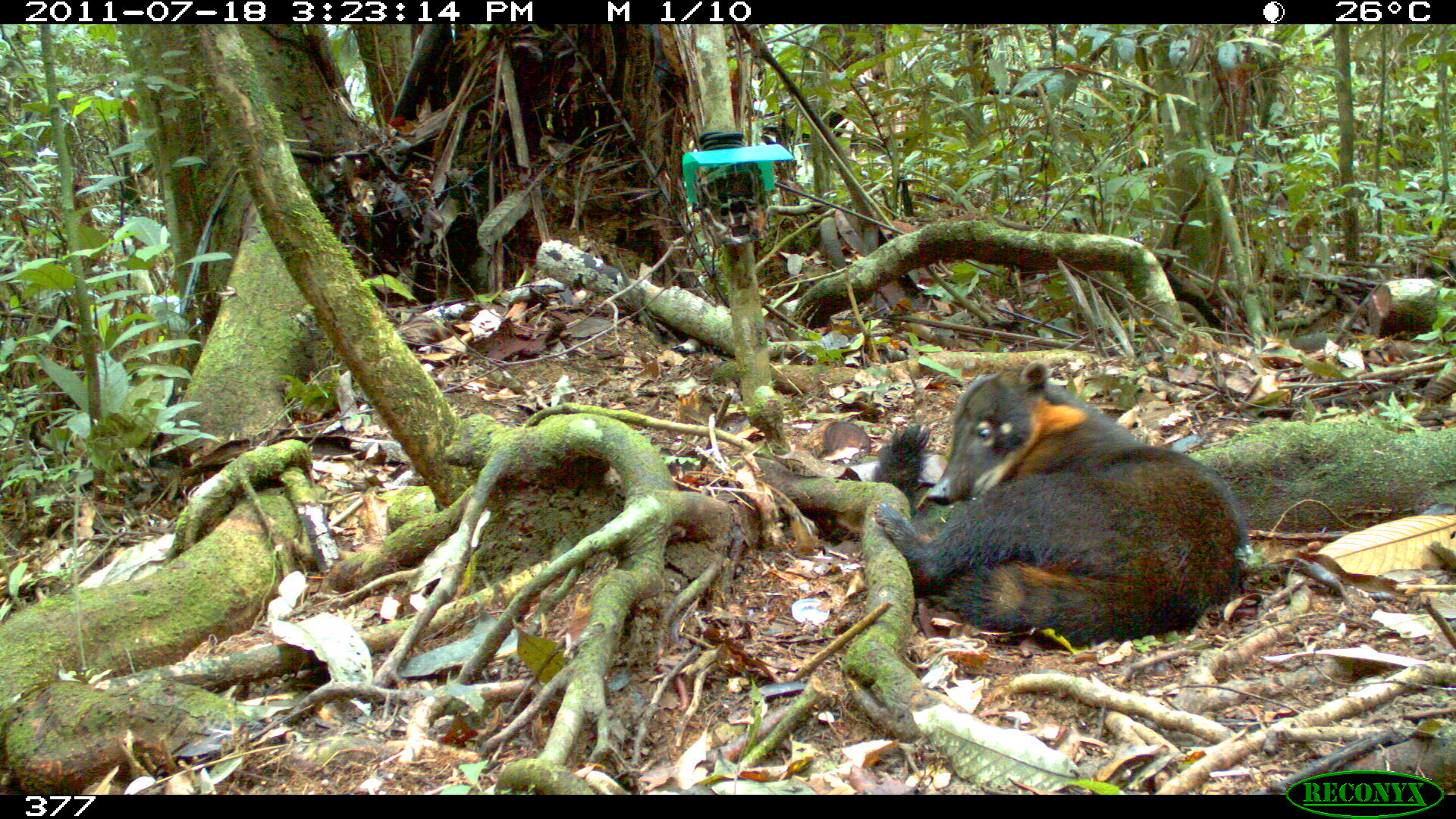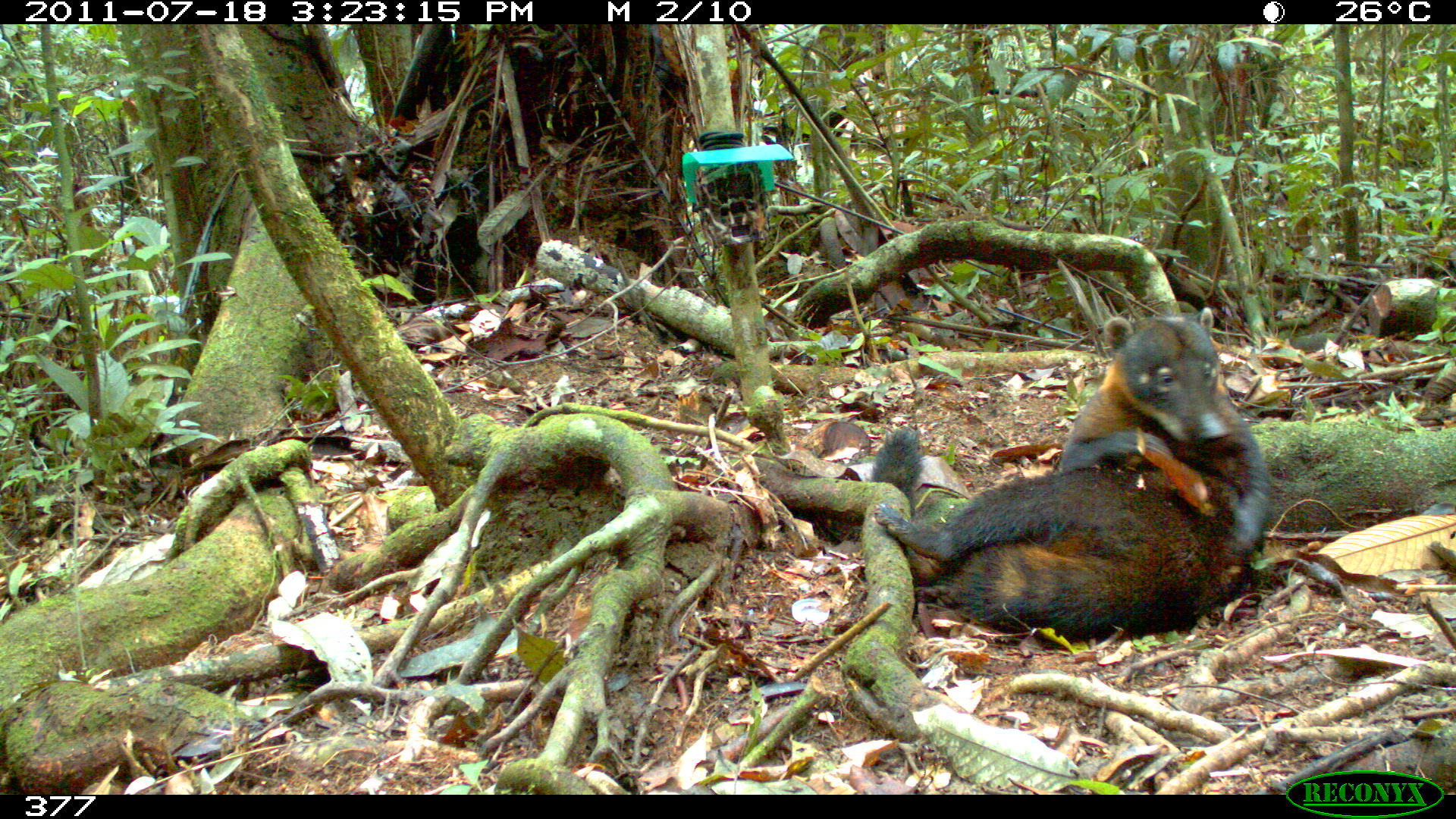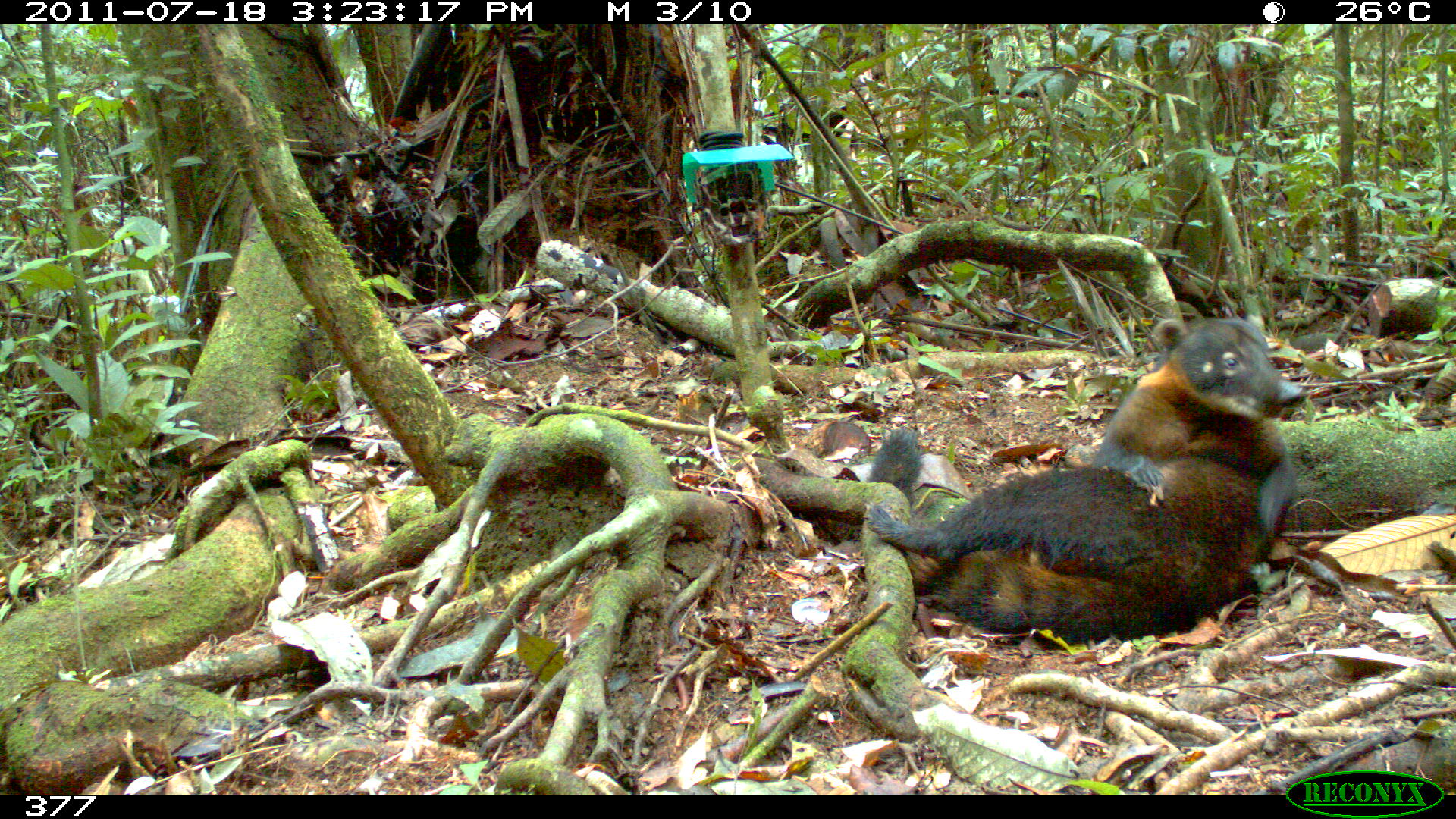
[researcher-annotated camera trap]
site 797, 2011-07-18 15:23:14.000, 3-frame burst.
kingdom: Animalia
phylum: Chordata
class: Mammalia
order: Carnivora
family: Procyonidae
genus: Nasua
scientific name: Nasua nasua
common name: south american coati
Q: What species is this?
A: Nasua nasua (south american coati).